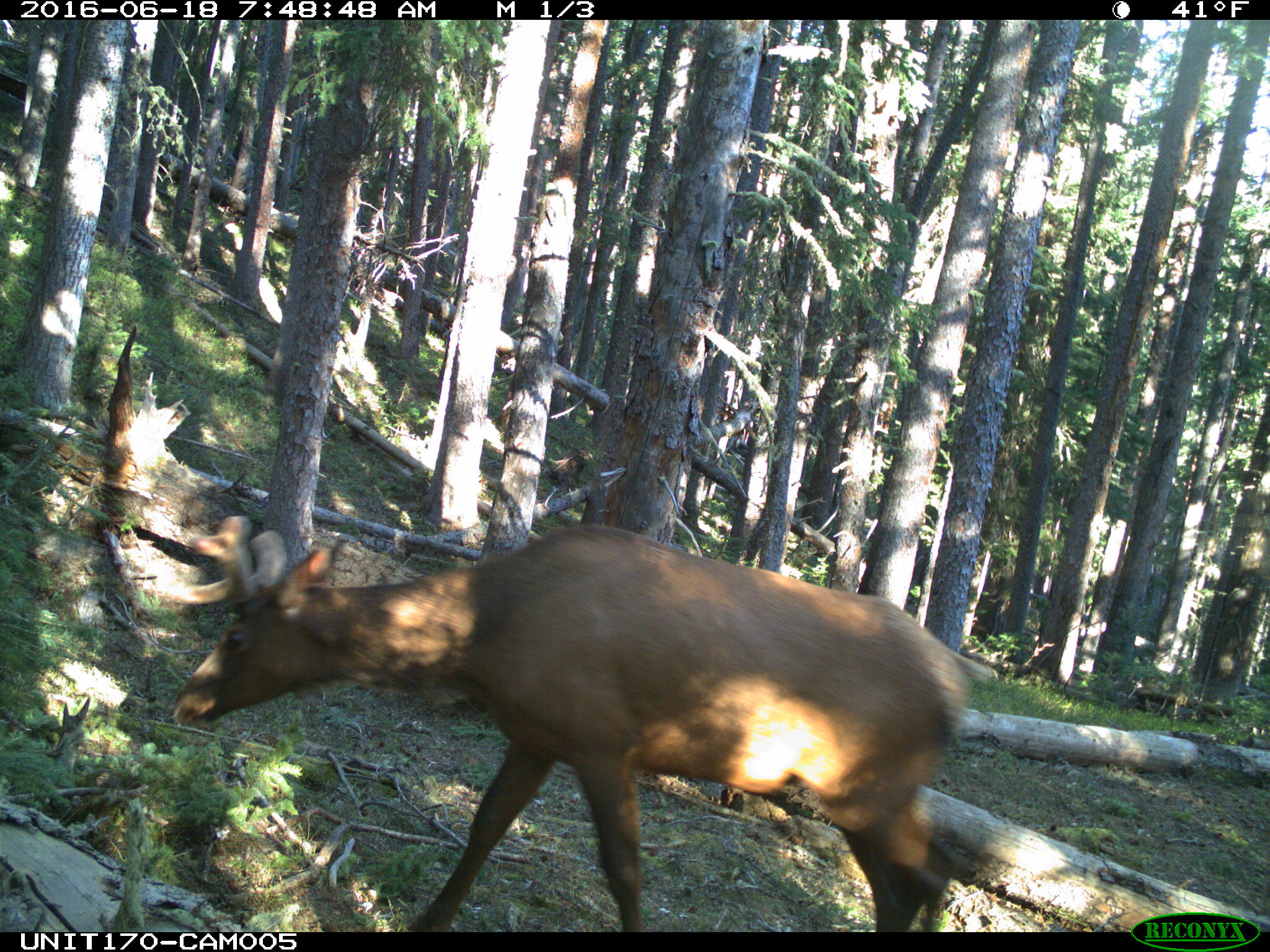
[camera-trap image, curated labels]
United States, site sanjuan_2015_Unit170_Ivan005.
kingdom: Animalia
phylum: Chordata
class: Mammalia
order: Artiodactyla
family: Cervidae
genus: Cervus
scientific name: Cervus elaphus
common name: red deer